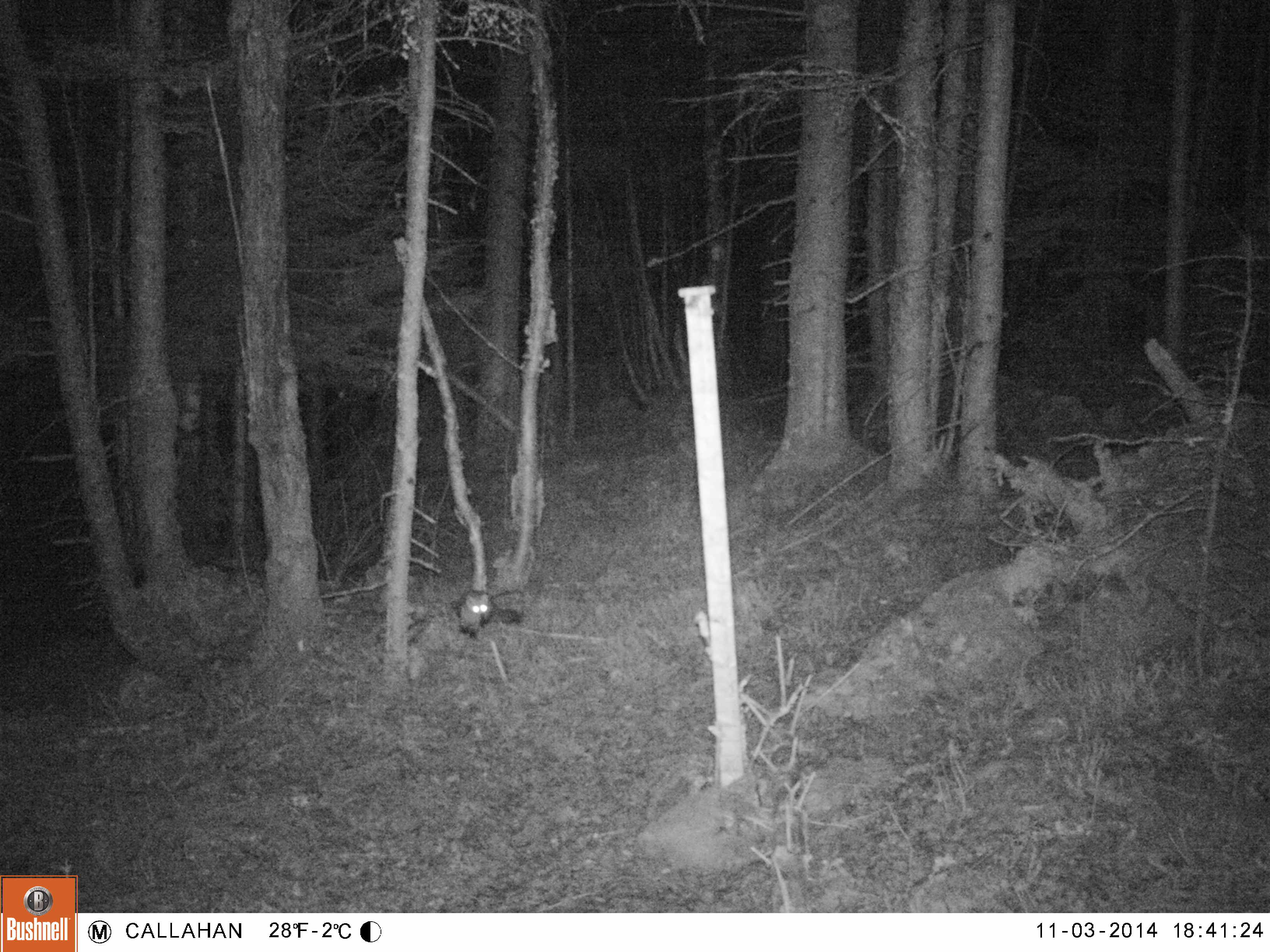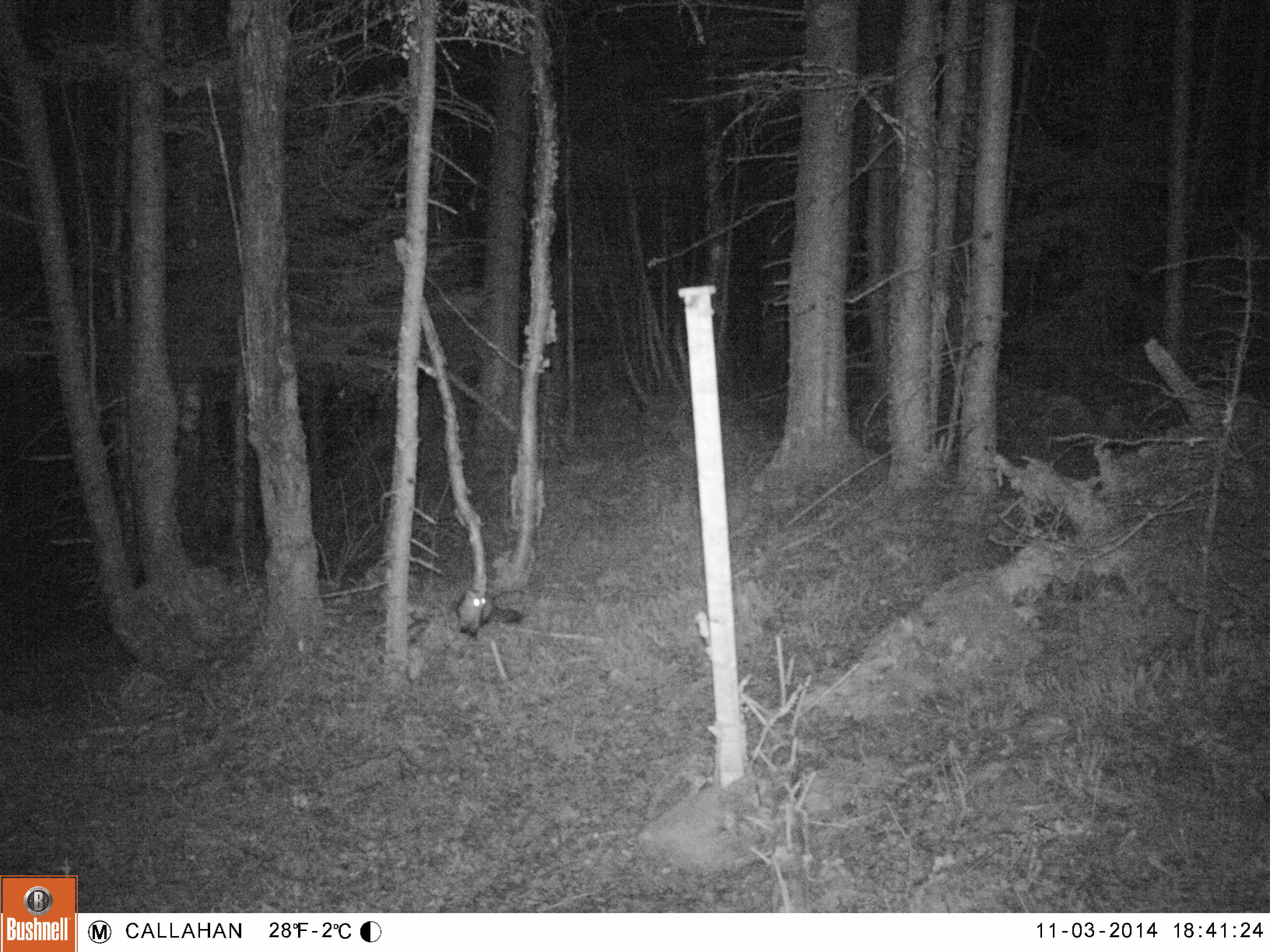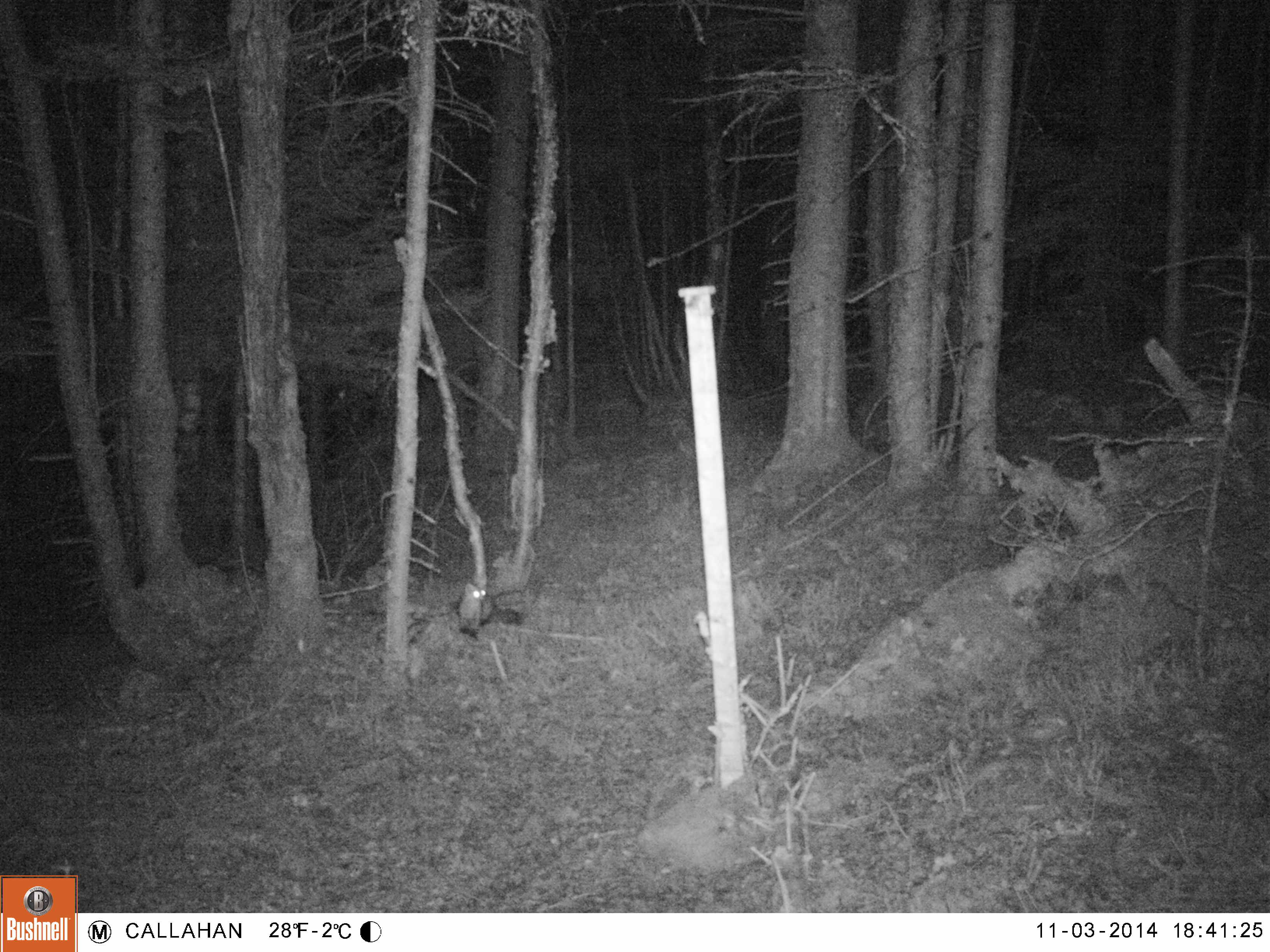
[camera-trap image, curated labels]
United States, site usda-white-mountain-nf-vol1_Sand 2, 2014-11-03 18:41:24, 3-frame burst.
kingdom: Animalia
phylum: Chordata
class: Mammalia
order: Carnivora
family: Mustelidae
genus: Martes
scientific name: Martes americana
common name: american marten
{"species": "american marten (Martes americana)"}